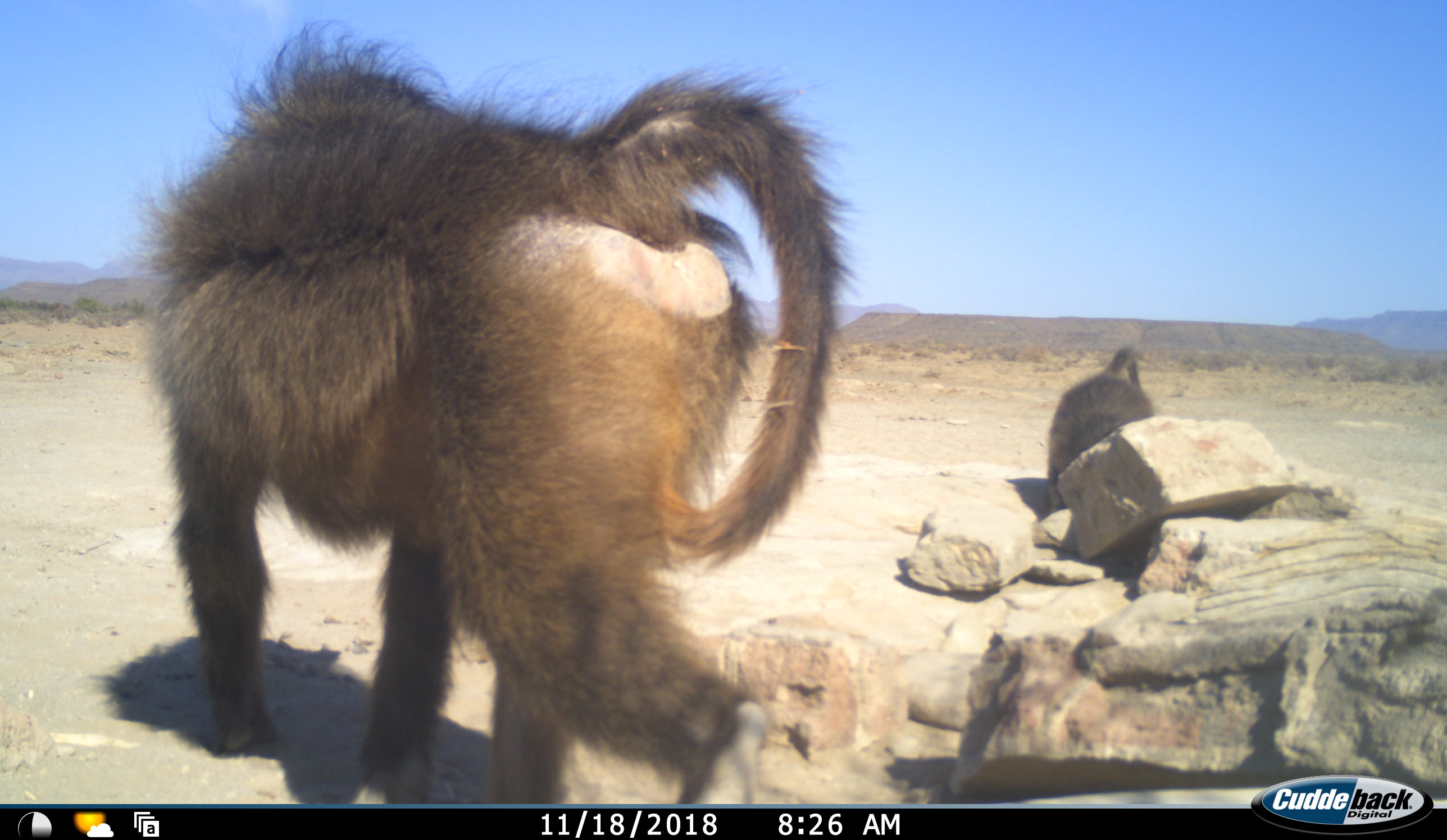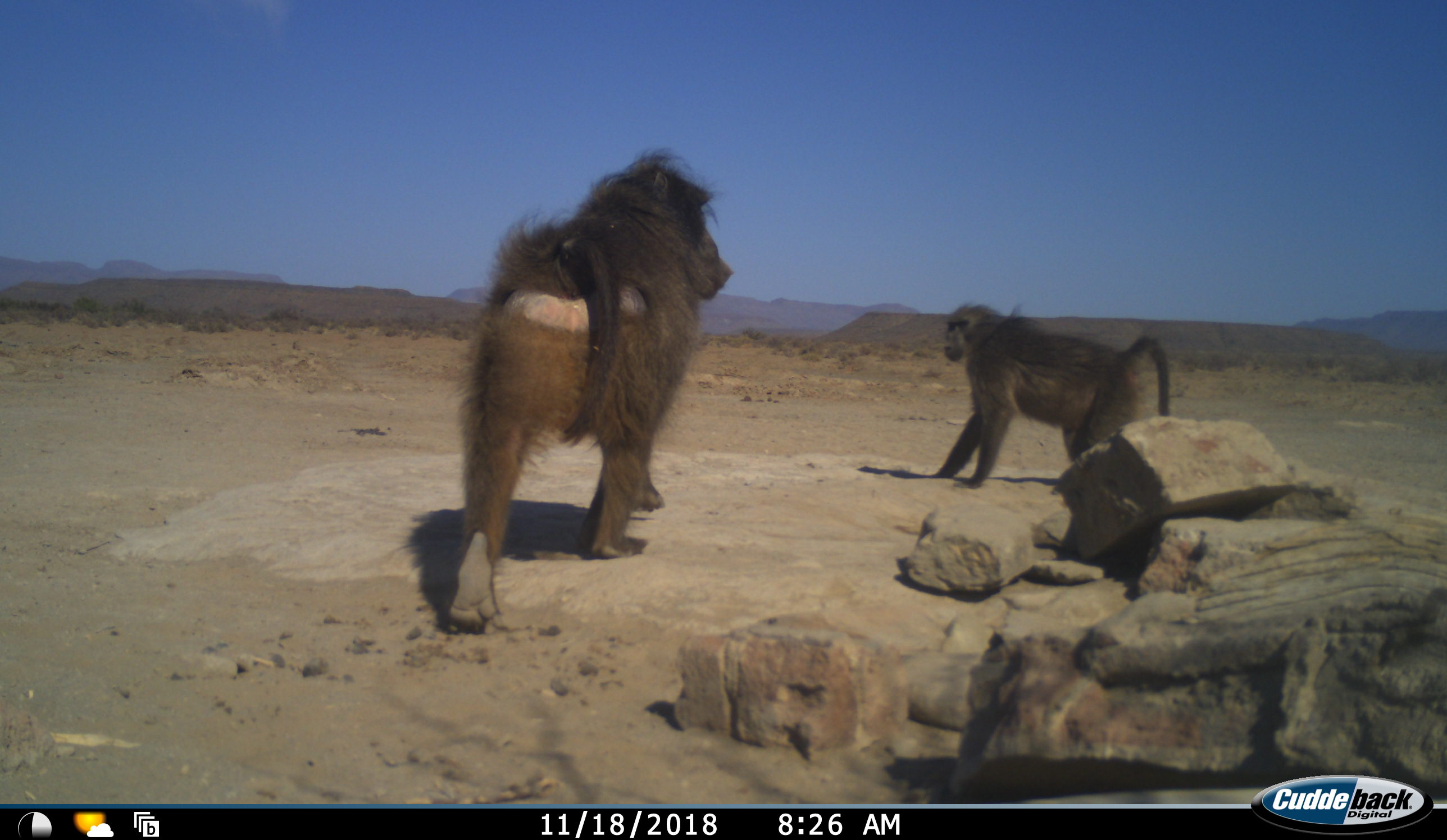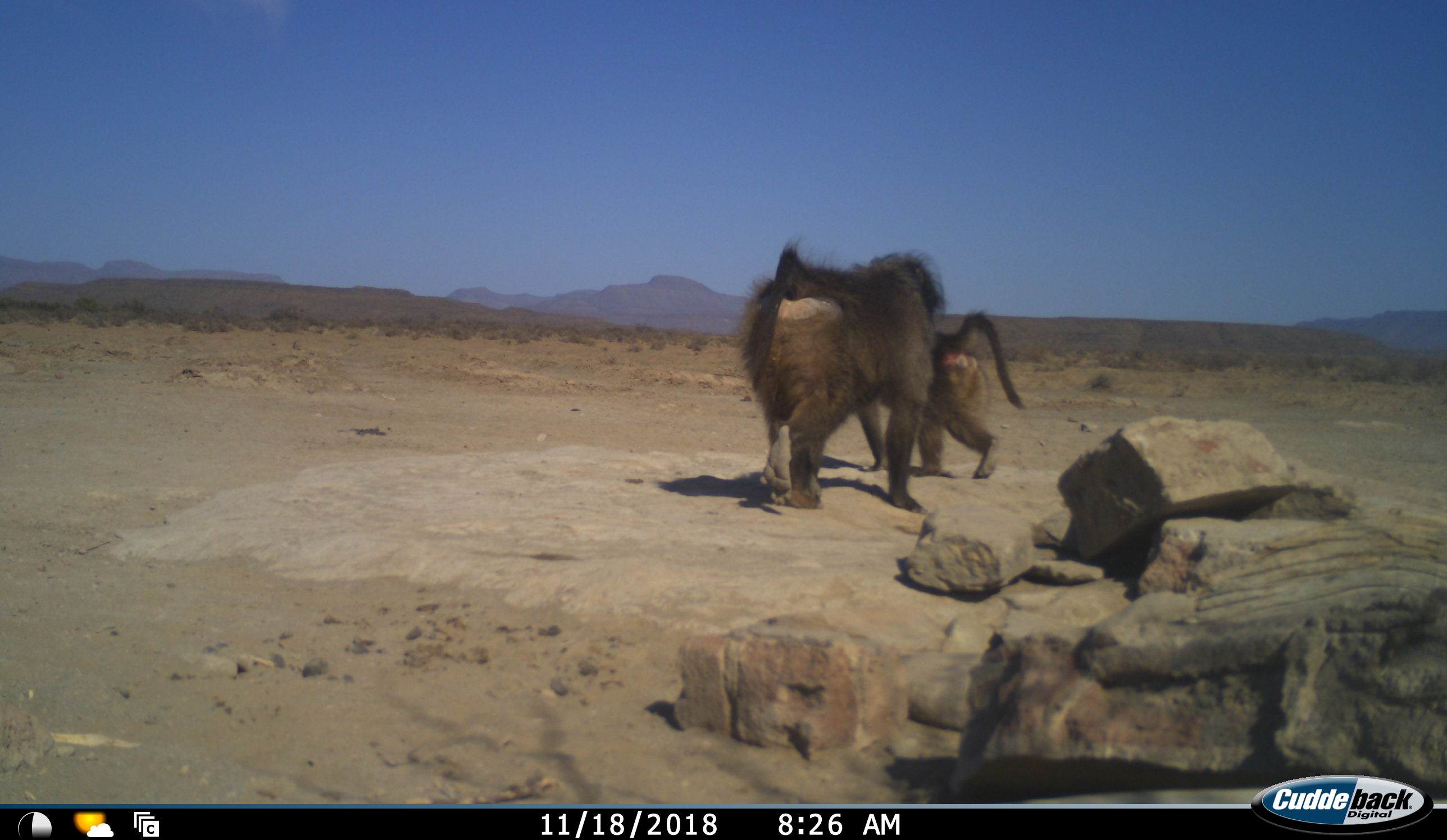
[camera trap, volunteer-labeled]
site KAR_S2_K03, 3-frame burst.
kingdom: Animalia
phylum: Chordata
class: Mammalia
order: Primates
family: Cercopithecidae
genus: Papio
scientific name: Papio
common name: baboon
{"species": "baboon (Papio)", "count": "2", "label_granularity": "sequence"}